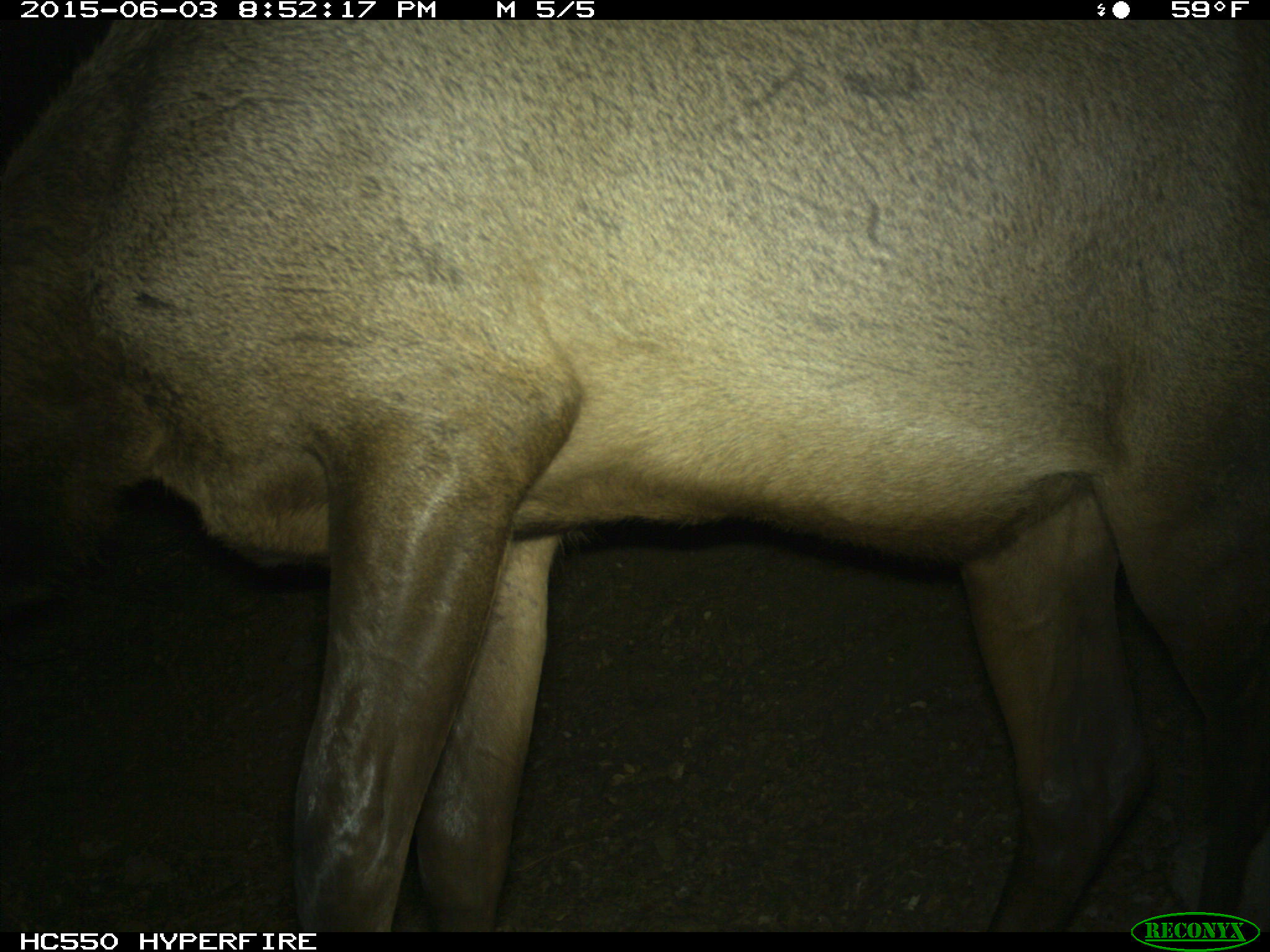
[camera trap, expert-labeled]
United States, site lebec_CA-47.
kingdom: Animalia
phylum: Chordata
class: Mammalia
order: Artiodactyla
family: Cervidae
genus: Cervus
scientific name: Cervus canadensis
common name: elk